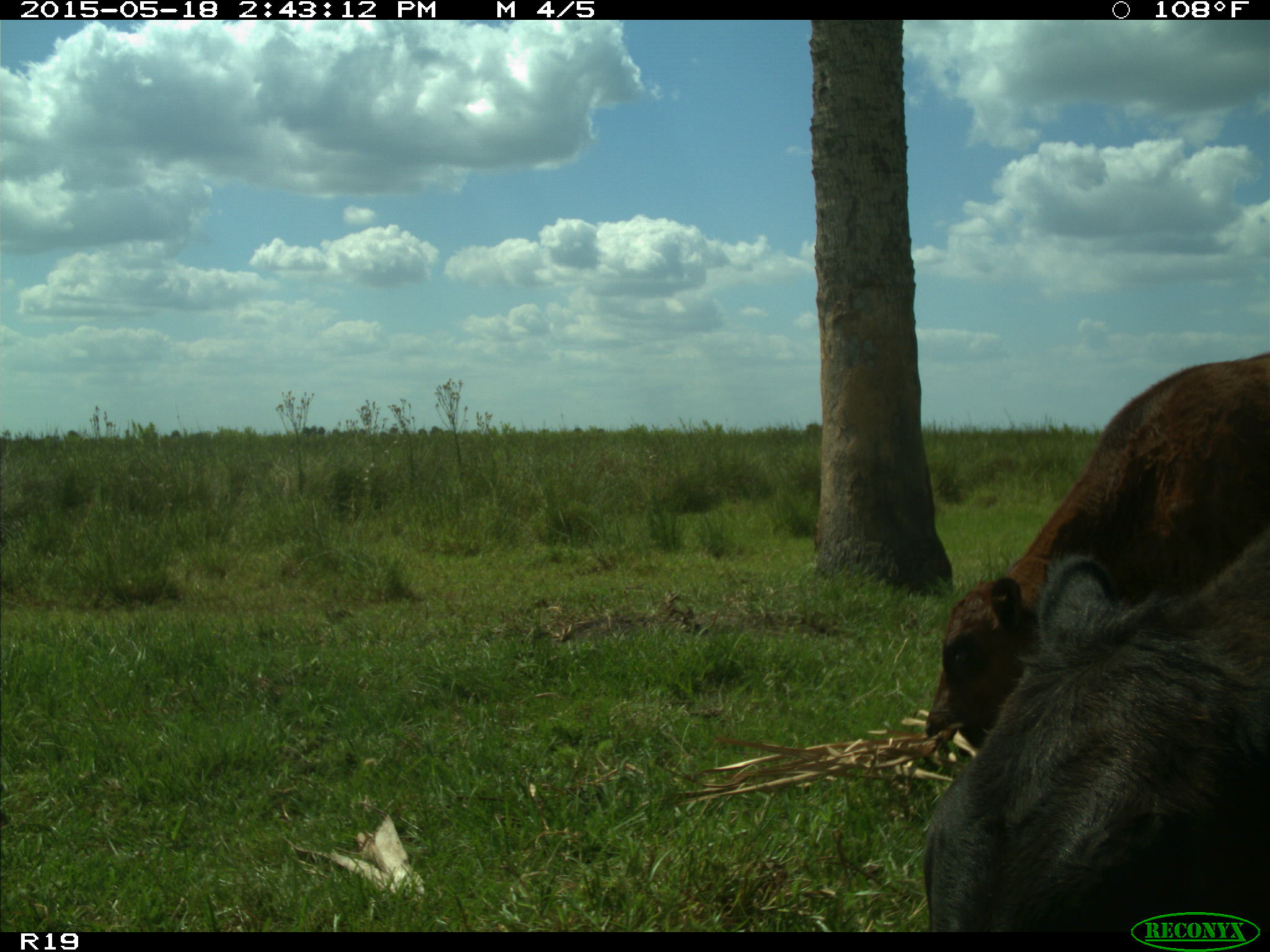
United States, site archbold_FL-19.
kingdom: Animalia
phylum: Chordata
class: Mammalia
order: Artiodactyla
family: Bovidae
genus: Bos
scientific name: Bos taurus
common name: domestic cow